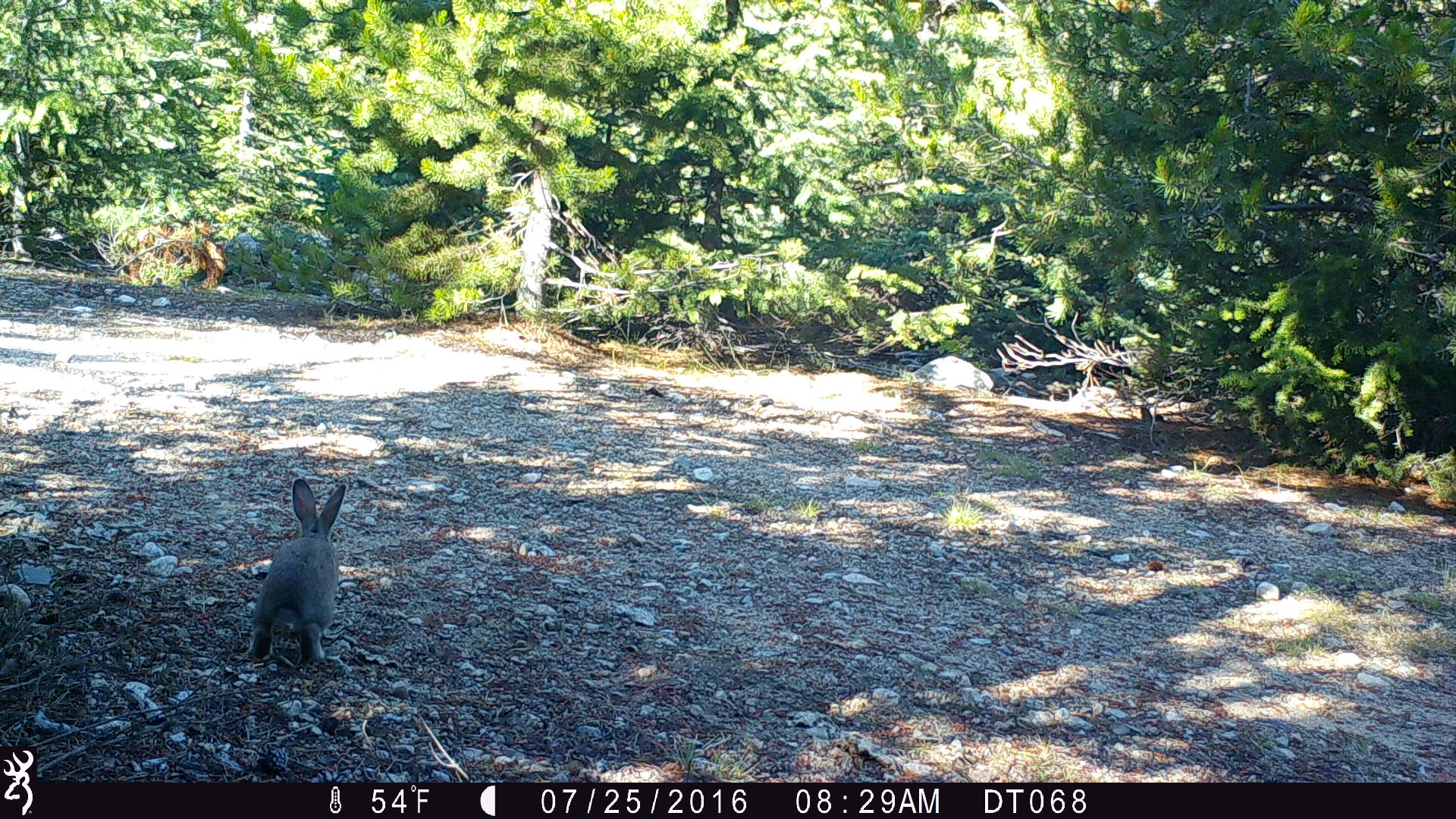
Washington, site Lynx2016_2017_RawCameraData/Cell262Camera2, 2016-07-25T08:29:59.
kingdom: Animalia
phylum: Chordata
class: Mammalia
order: Lagomorpha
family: Leporidae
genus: Lepus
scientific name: Lepus americanus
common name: snowshoe hare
Lepus americanus (snowshoe hare). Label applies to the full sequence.